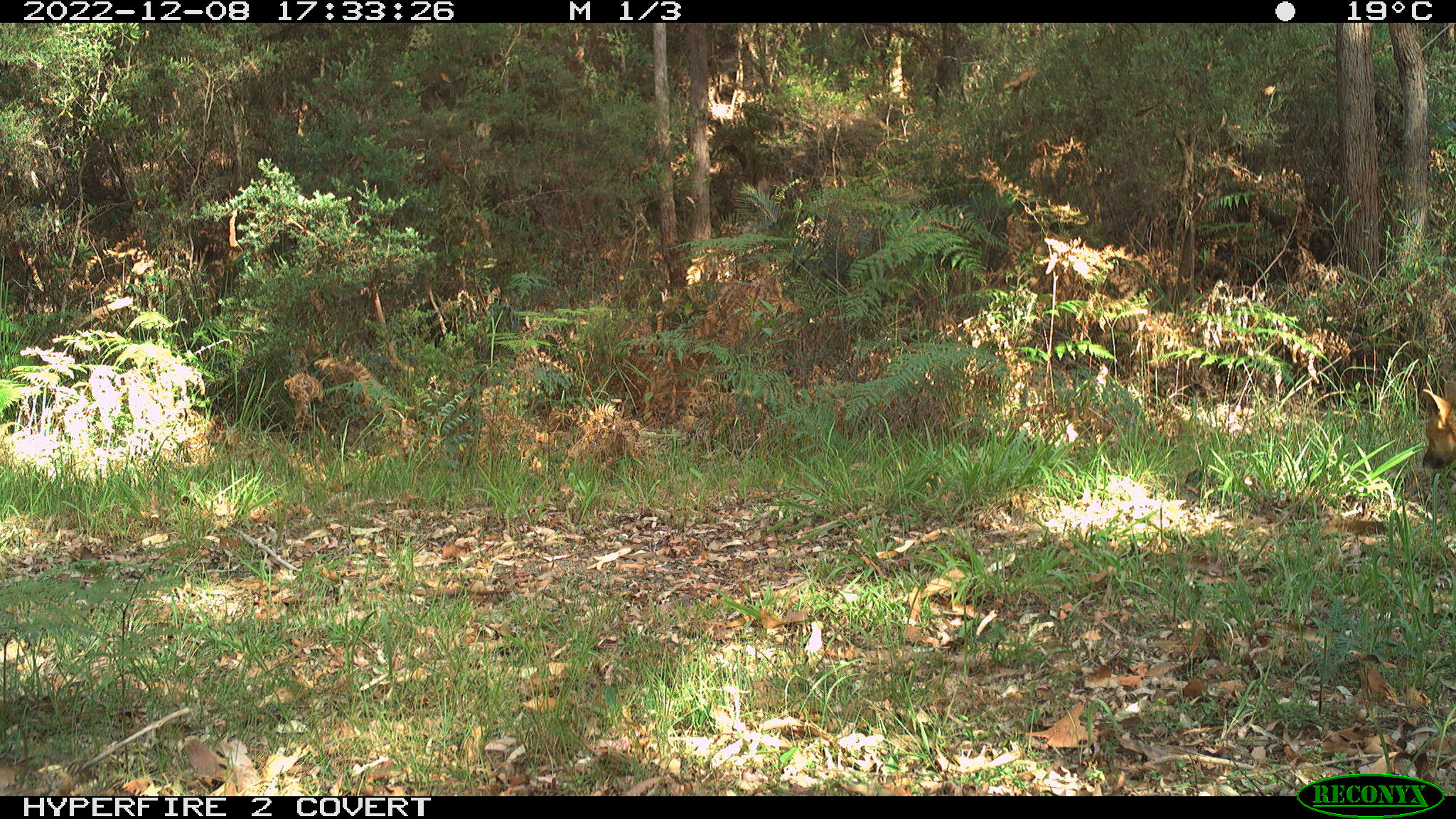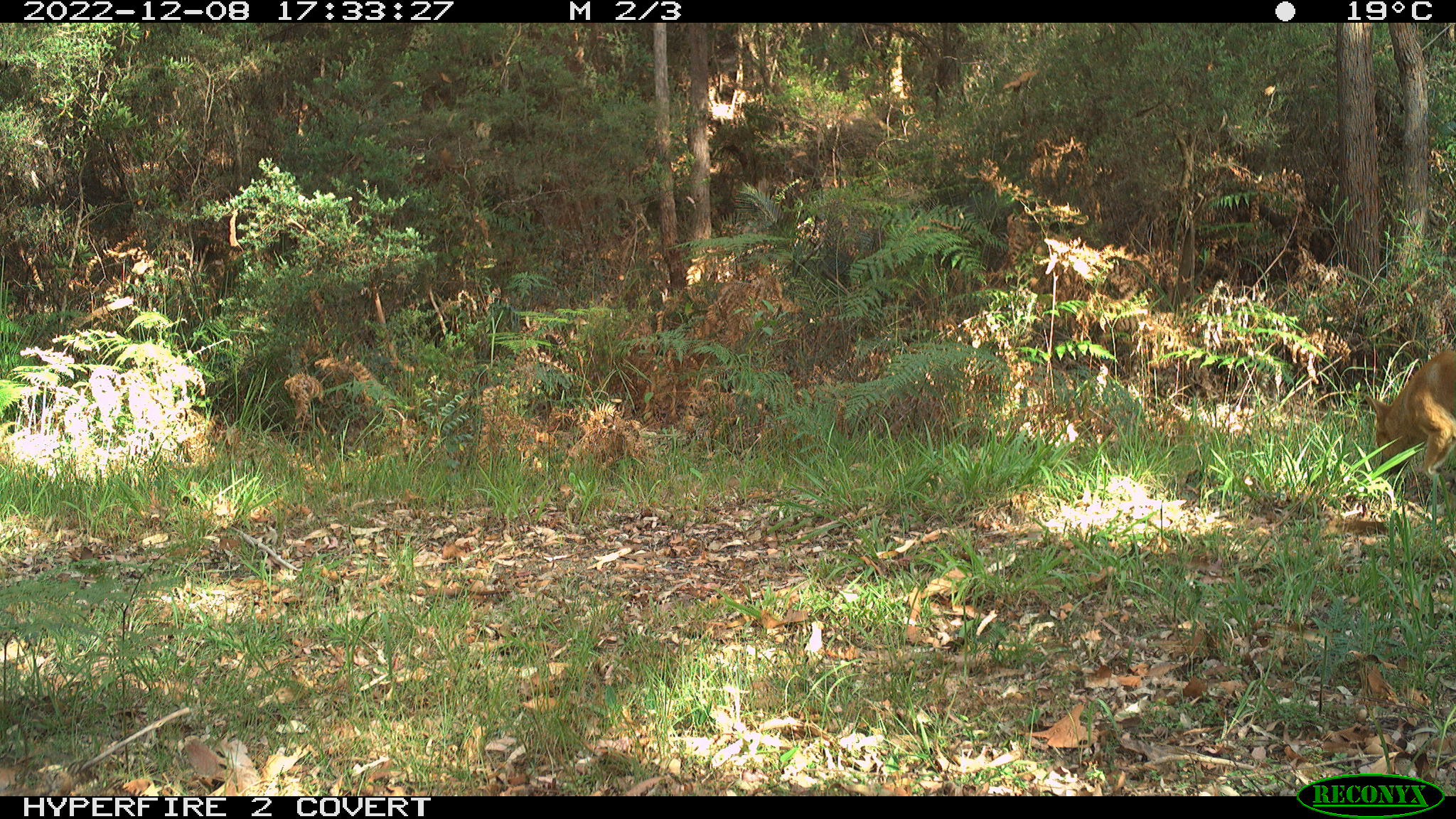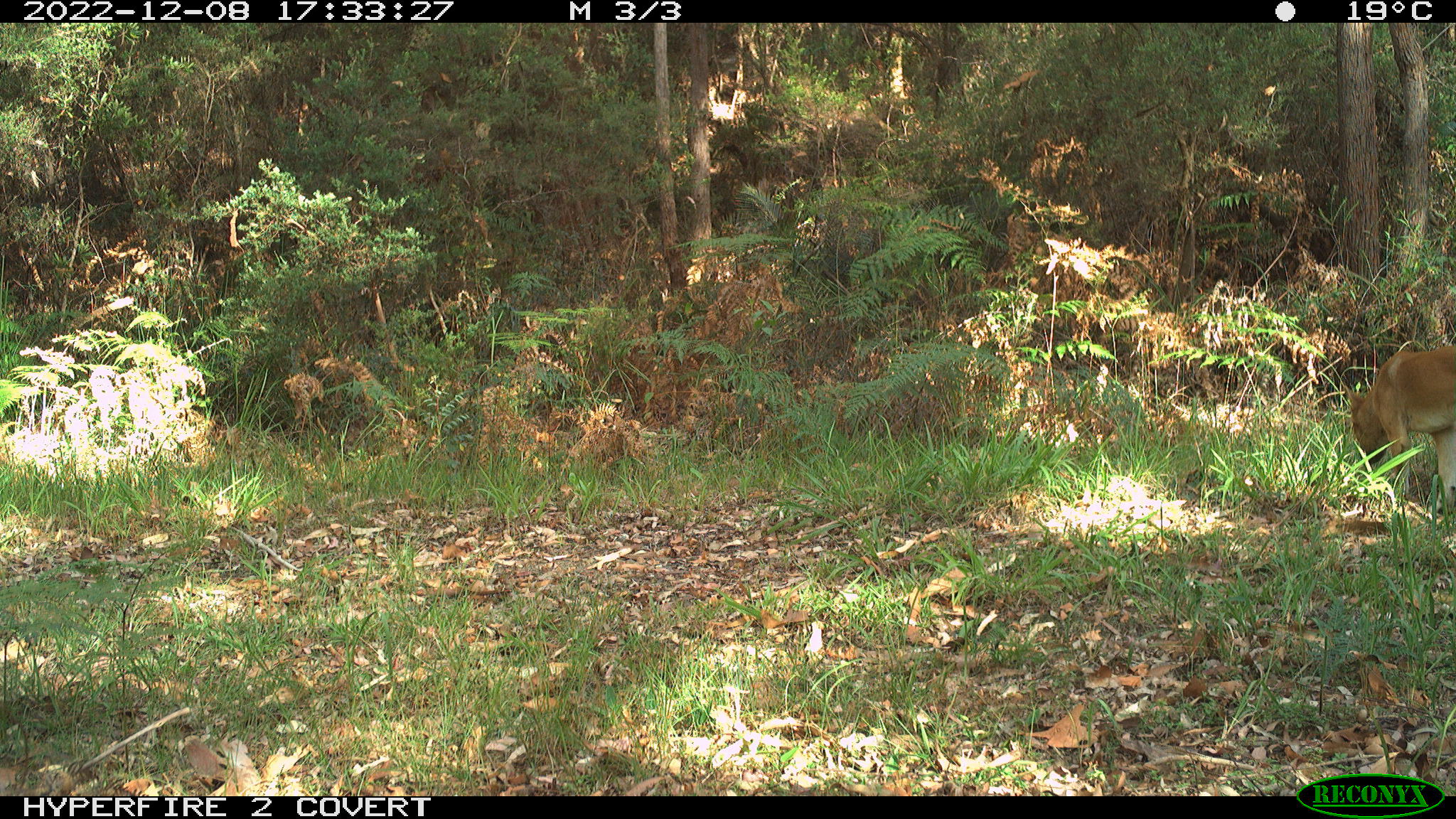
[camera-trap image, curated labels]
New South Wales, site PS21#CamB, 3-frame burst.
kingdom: Animalia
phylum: Chordata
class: Mammalia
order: Carnivora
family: Canidae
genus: Canis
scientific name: Canis familiaris dingo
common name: dingo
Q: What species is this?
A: Dingo (Canis familiaris dingo).